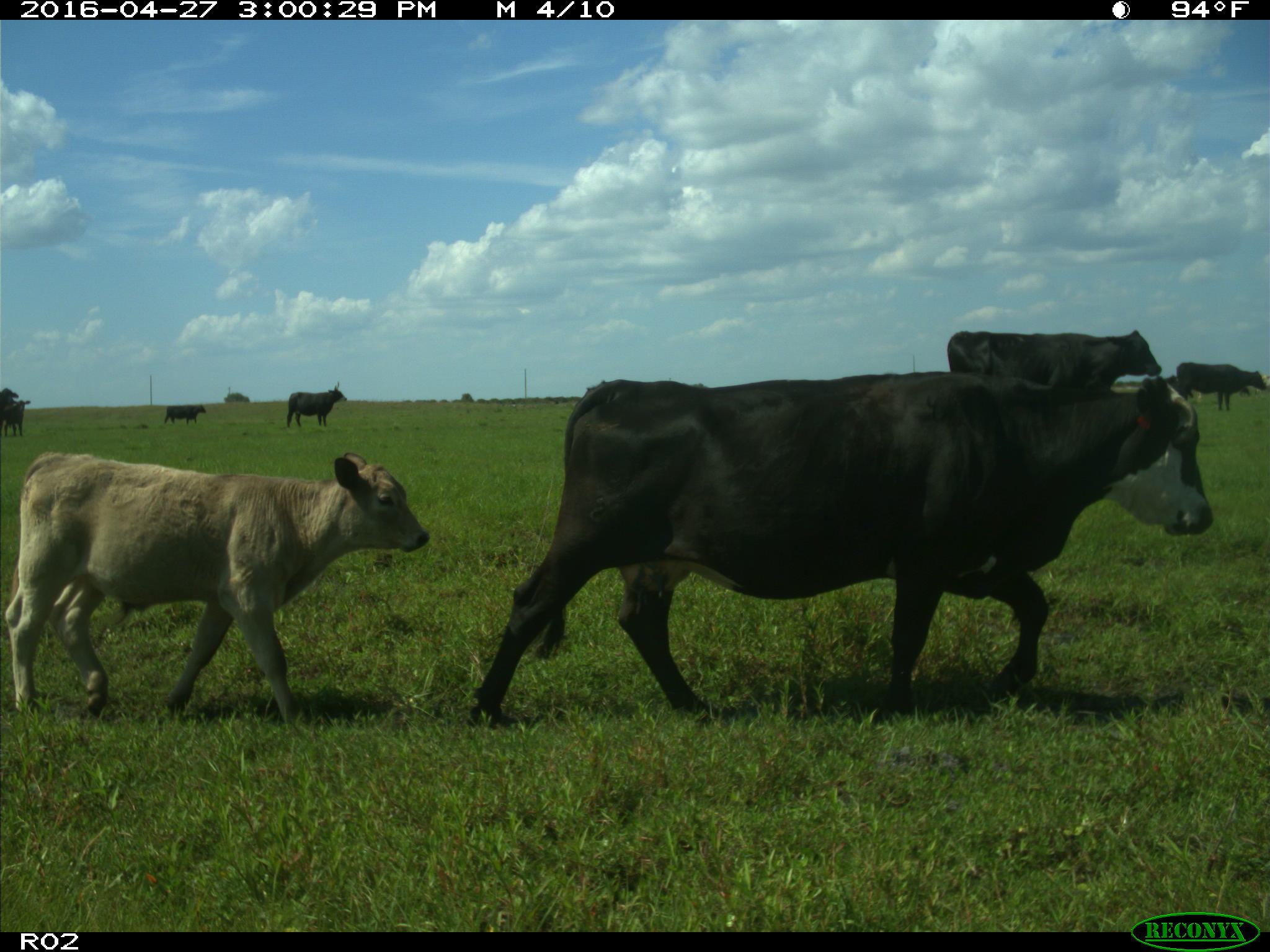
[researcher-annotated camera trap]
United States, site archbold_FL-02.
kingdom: Animalia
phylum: Chordata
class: Mammalia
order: Artiodactyla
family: Bovidae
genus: Bos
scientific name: Bos taurus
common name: domestic cow